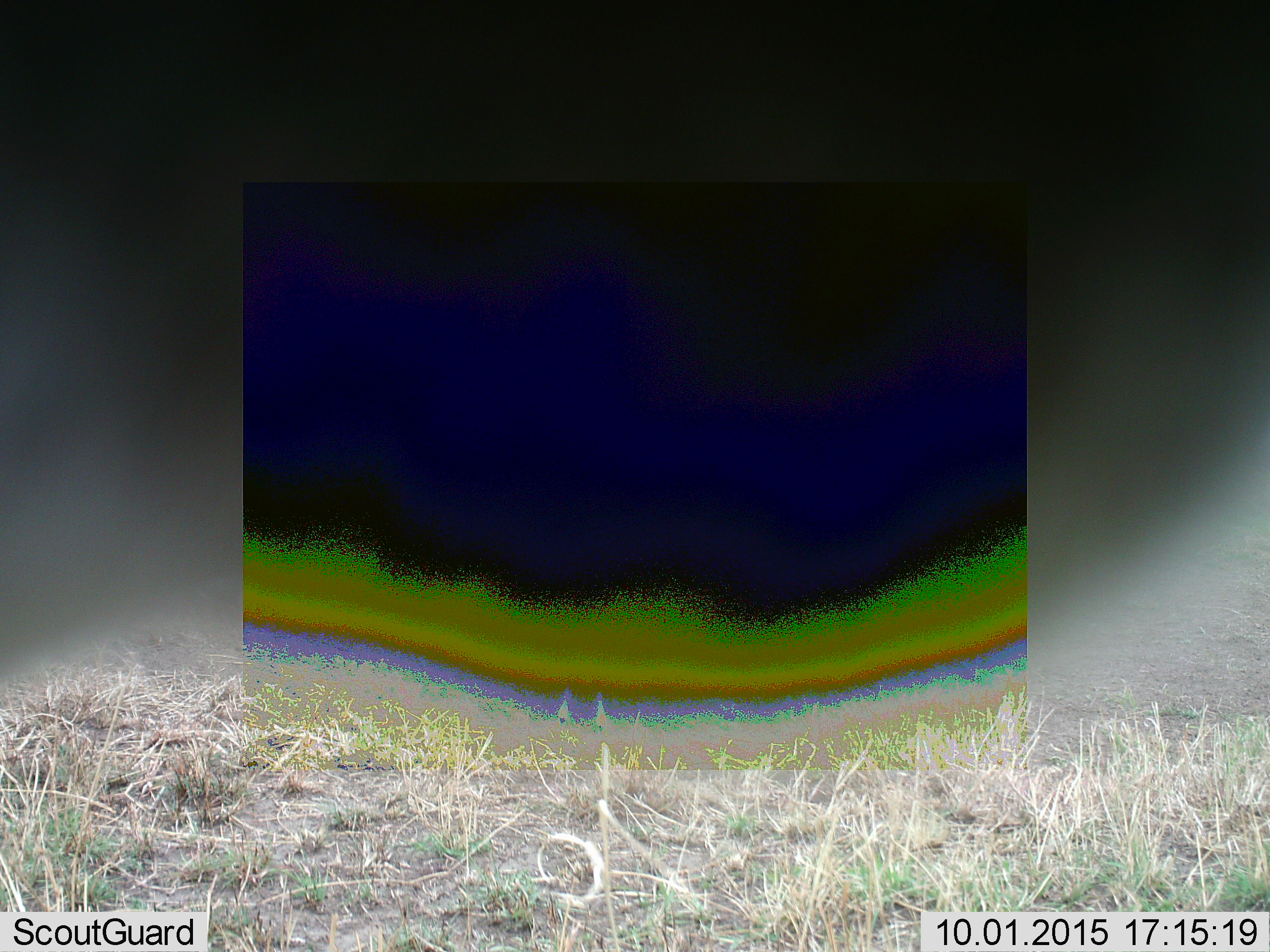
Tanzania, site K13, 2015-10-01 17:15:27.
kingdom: Animalia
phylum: Chordata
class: Mammalia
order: Artiodactyla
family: Bovidae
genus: Eudorcas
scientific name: Eudorcas thomsonii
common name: thomson's gazelle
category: gazellethomsons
Gazellethomsons (thomson's gazelle) (Eudorcas thomsonii), count 2. Behavior (volunteer vote fractions): standing 75%, resting 75%, moving 50%, interacting 0%. Young present (vote fraction): 0%. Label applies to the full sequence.